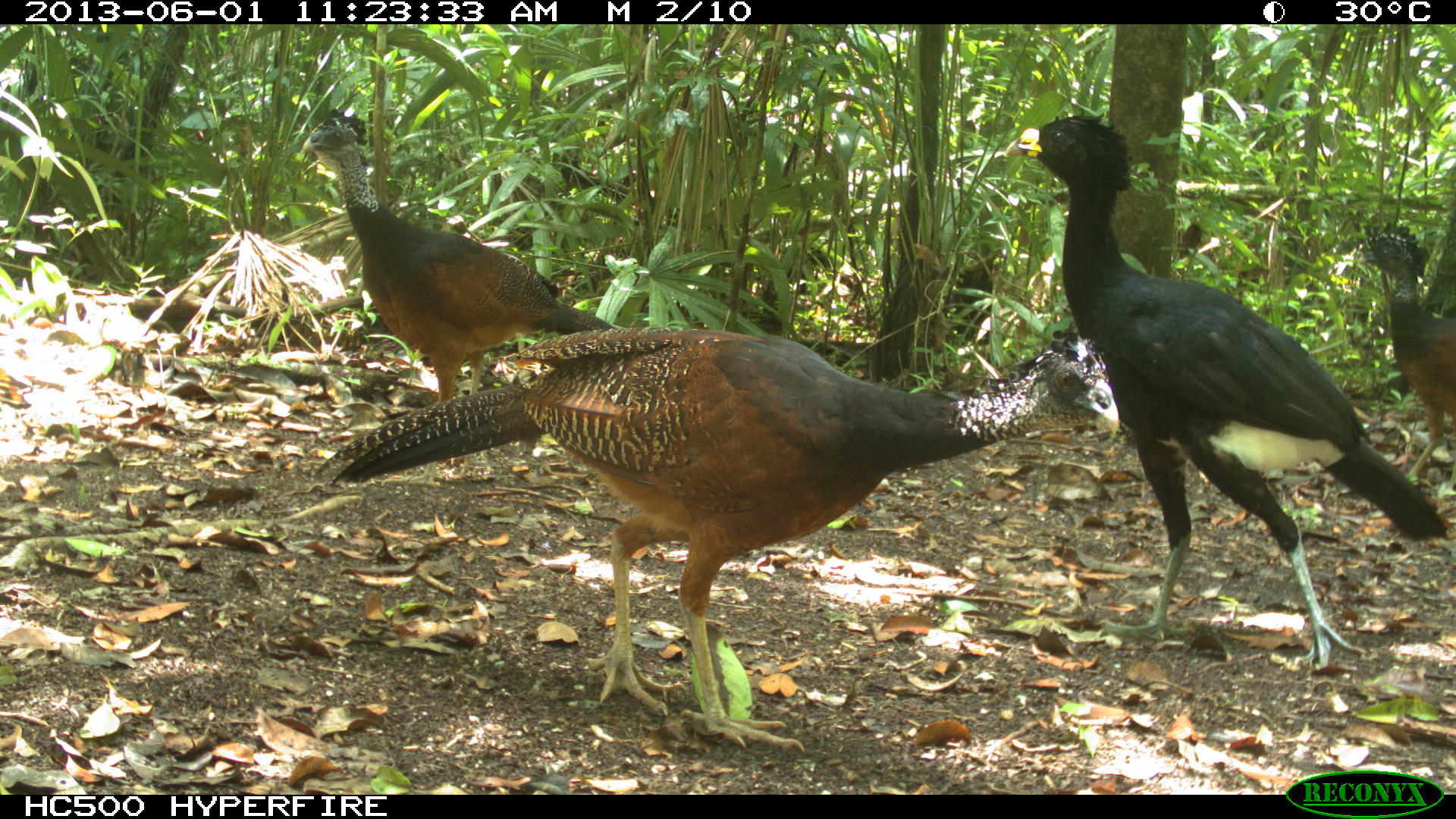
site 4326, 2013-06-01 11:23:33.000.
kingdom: Animalia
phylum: Chordata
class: Aves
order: Galliformes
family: Cracidae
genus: Crax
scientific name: Crax rubra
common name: great curassow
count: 3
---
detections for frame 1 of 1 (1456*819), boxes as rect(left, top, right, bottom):
crax rubra: rect(316, 322, 1119, 752); rect(1000, 108, 1446, 674); rect(299, 108, 618, 399); rect(1352, 219, 1456, 483)